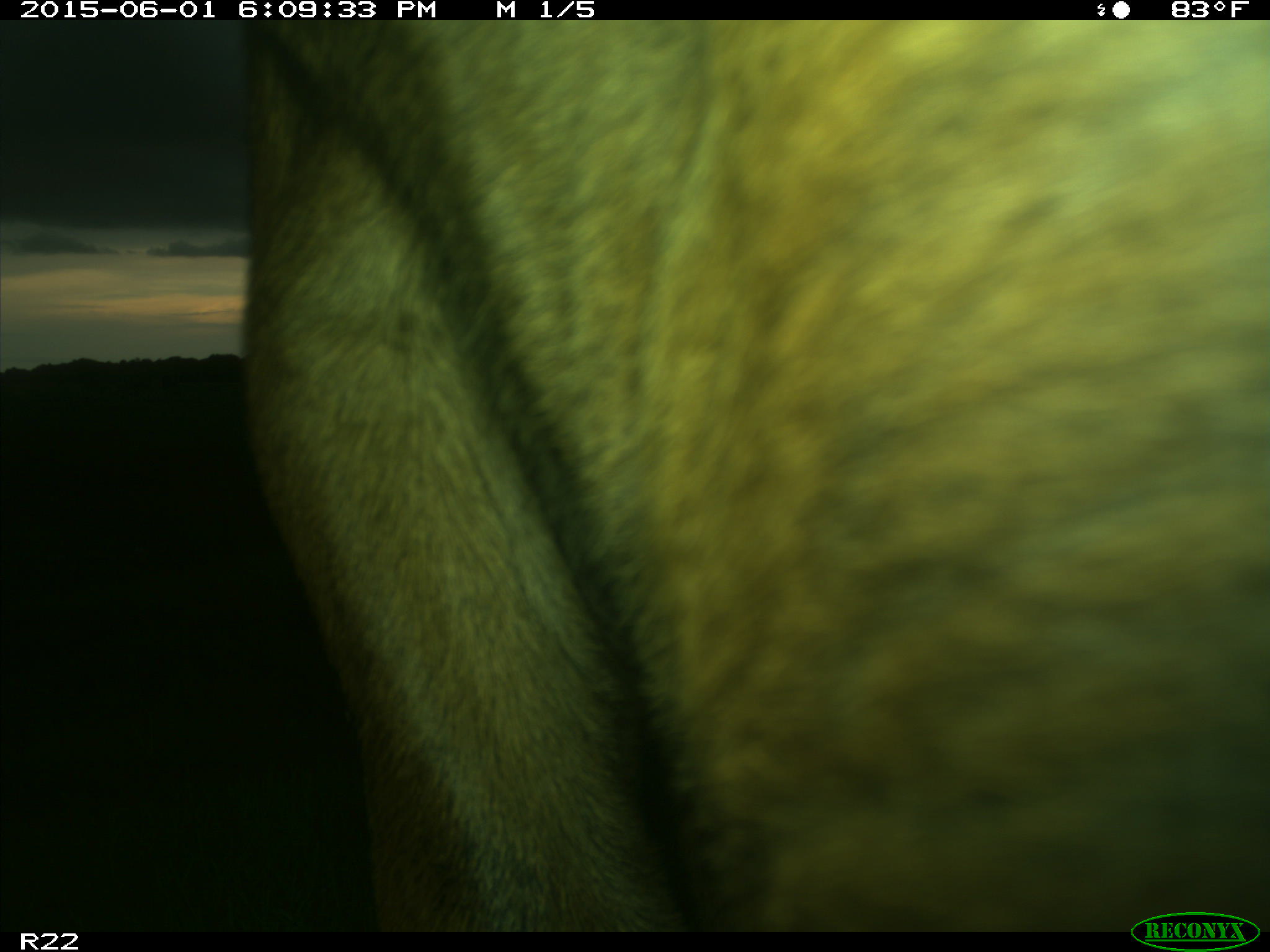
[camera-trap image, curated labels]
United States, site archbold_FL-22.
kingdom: Animalia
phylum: Chordata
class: Mammalia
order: Artiodactyla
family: Bovidae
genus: Bos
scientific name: Bos taurus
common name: domestic cow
Bos taurus (domestic cow).